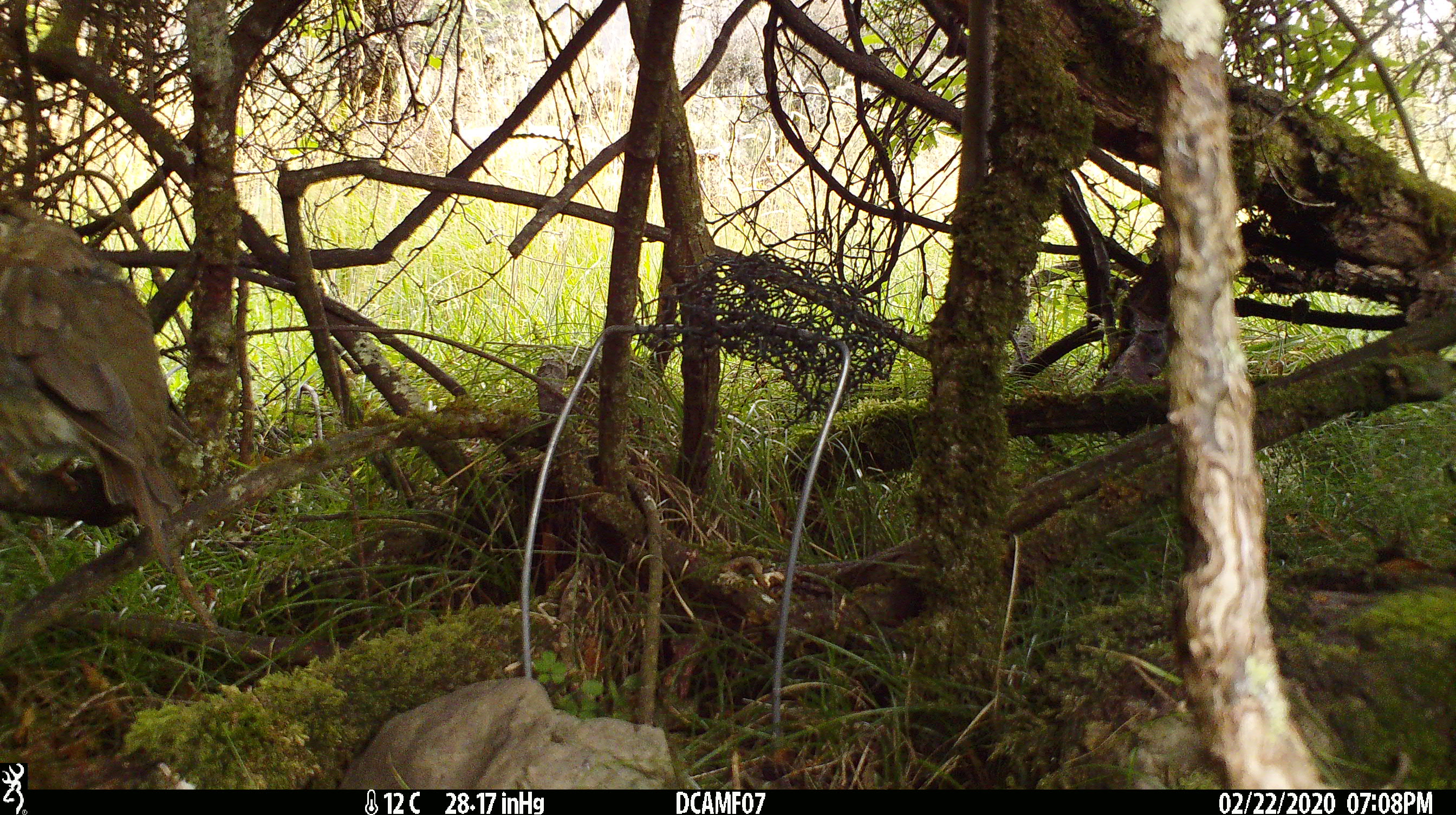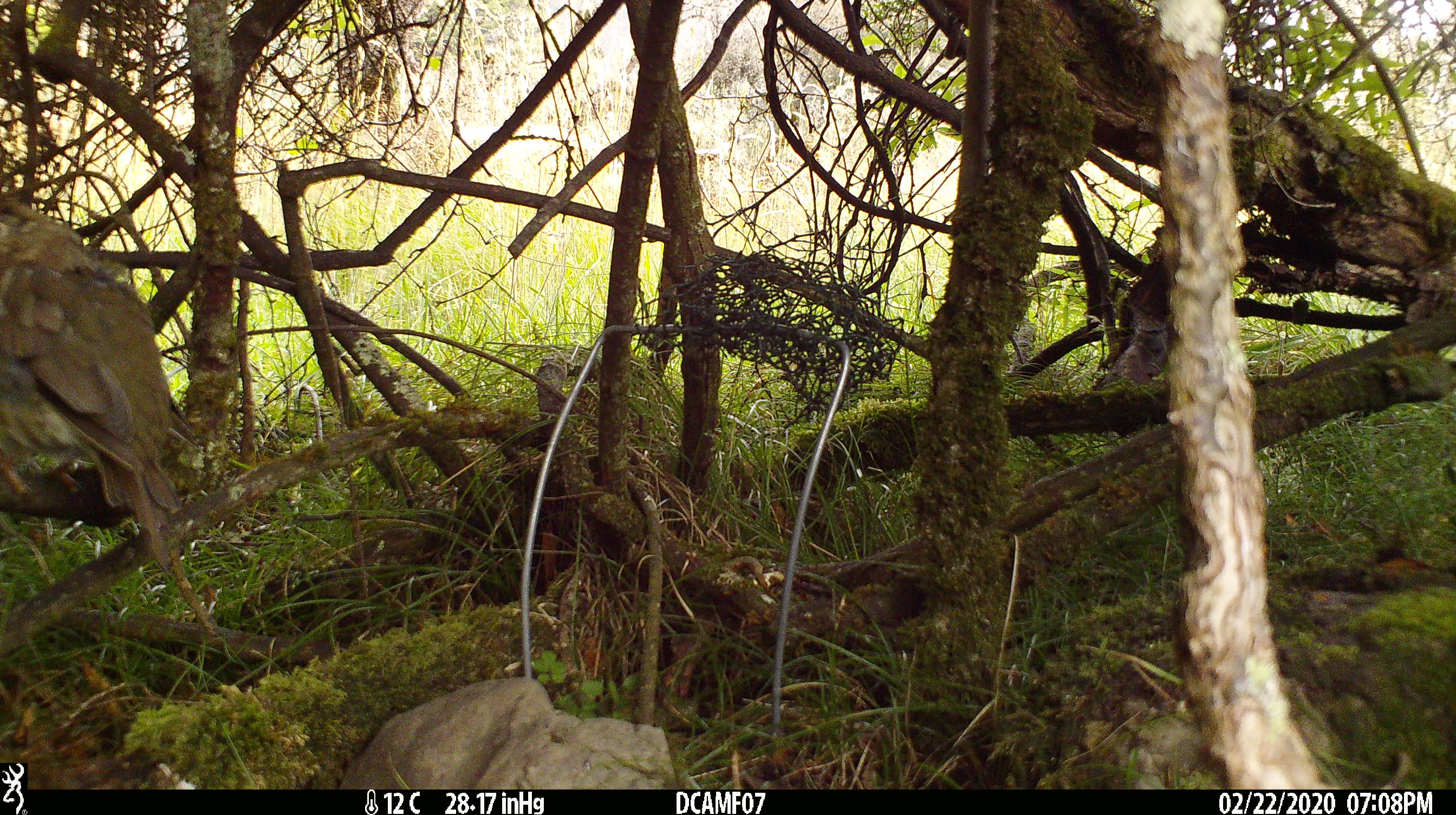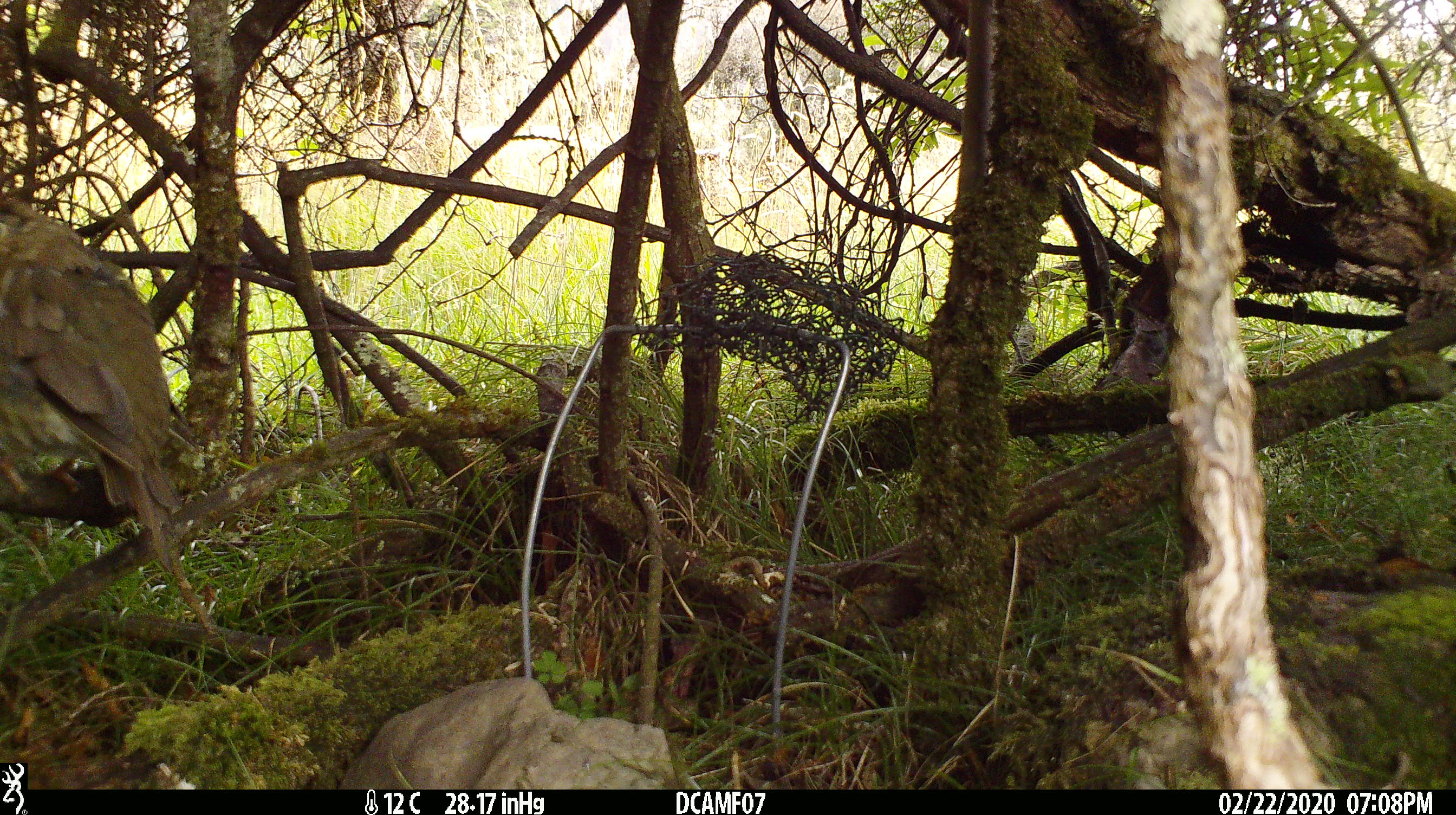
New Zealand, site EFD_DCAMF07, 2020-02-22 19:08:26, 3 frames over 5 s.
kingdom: Animalia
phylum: Chordata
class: Aves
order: Passeriformes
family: Turdidae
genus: Turdus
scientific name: Turdus philomelos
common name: song thrush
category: thrush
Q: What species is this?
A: Thrush (song thrush) (Turdus philomelos).